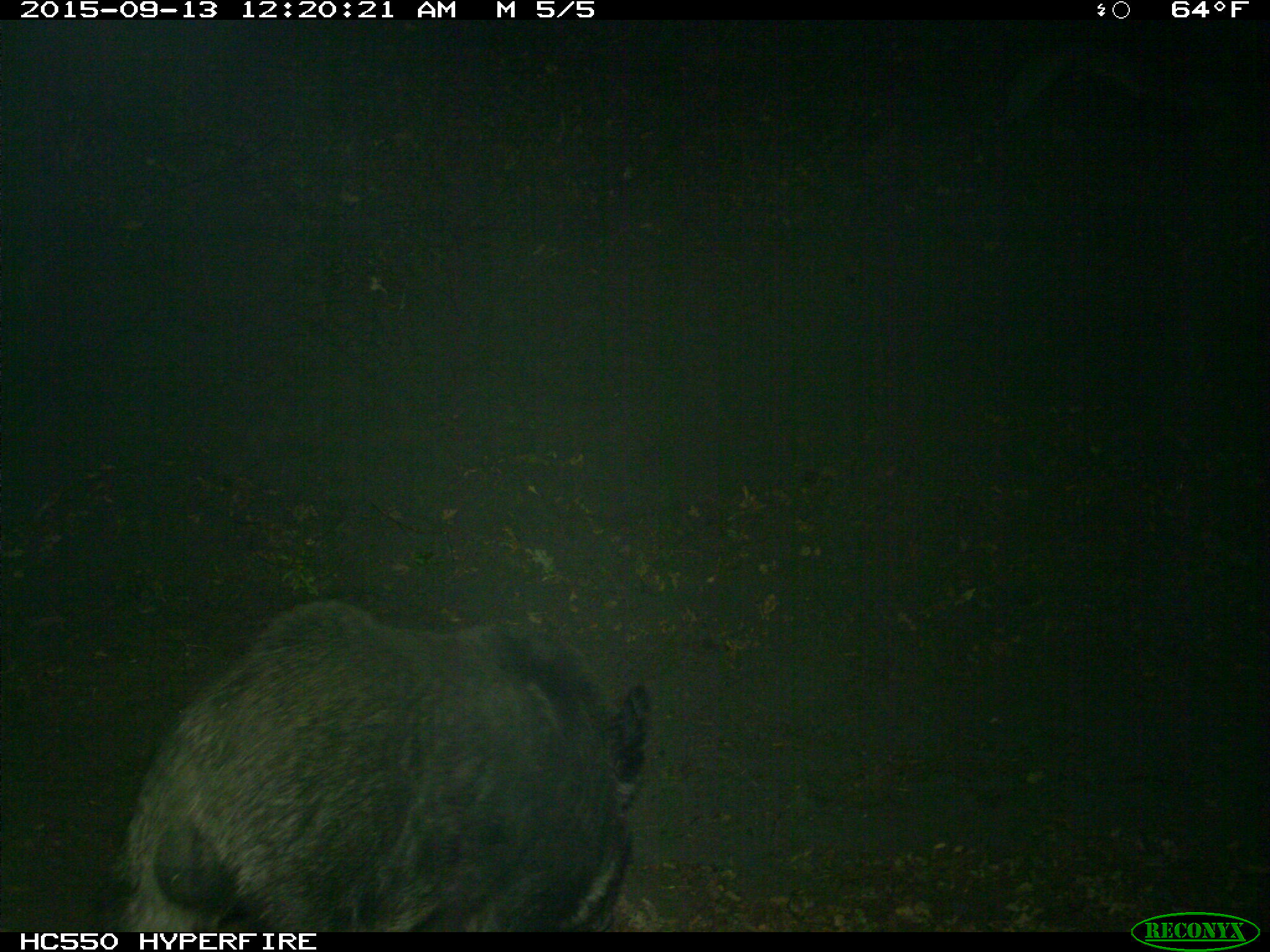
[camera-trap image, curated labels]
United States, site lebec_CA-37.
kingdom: Animalia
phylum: Chordata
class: Mammalia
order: Artiodactyla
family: Suidae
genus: Sus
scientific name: Sus scrofa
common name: wild boar